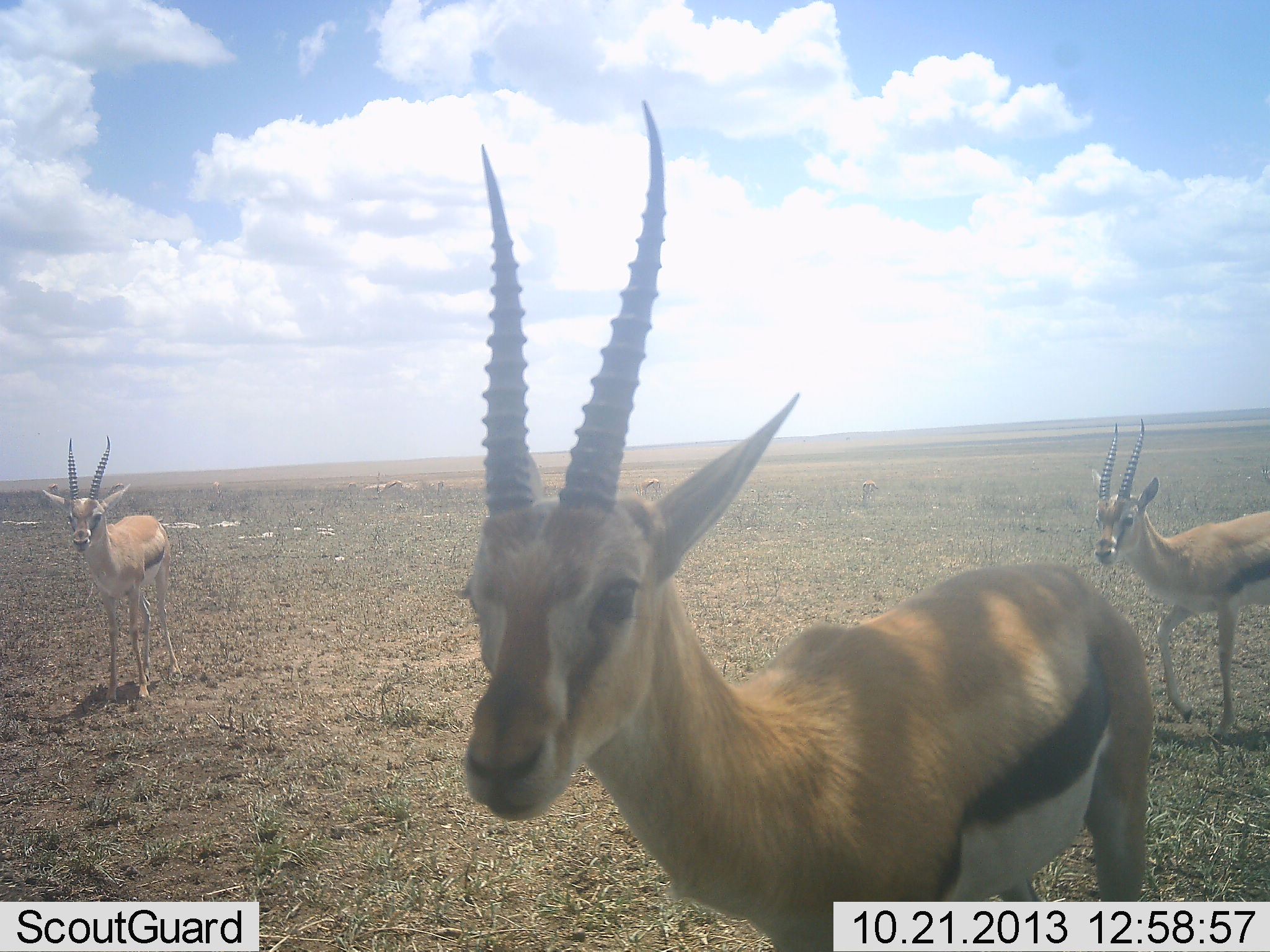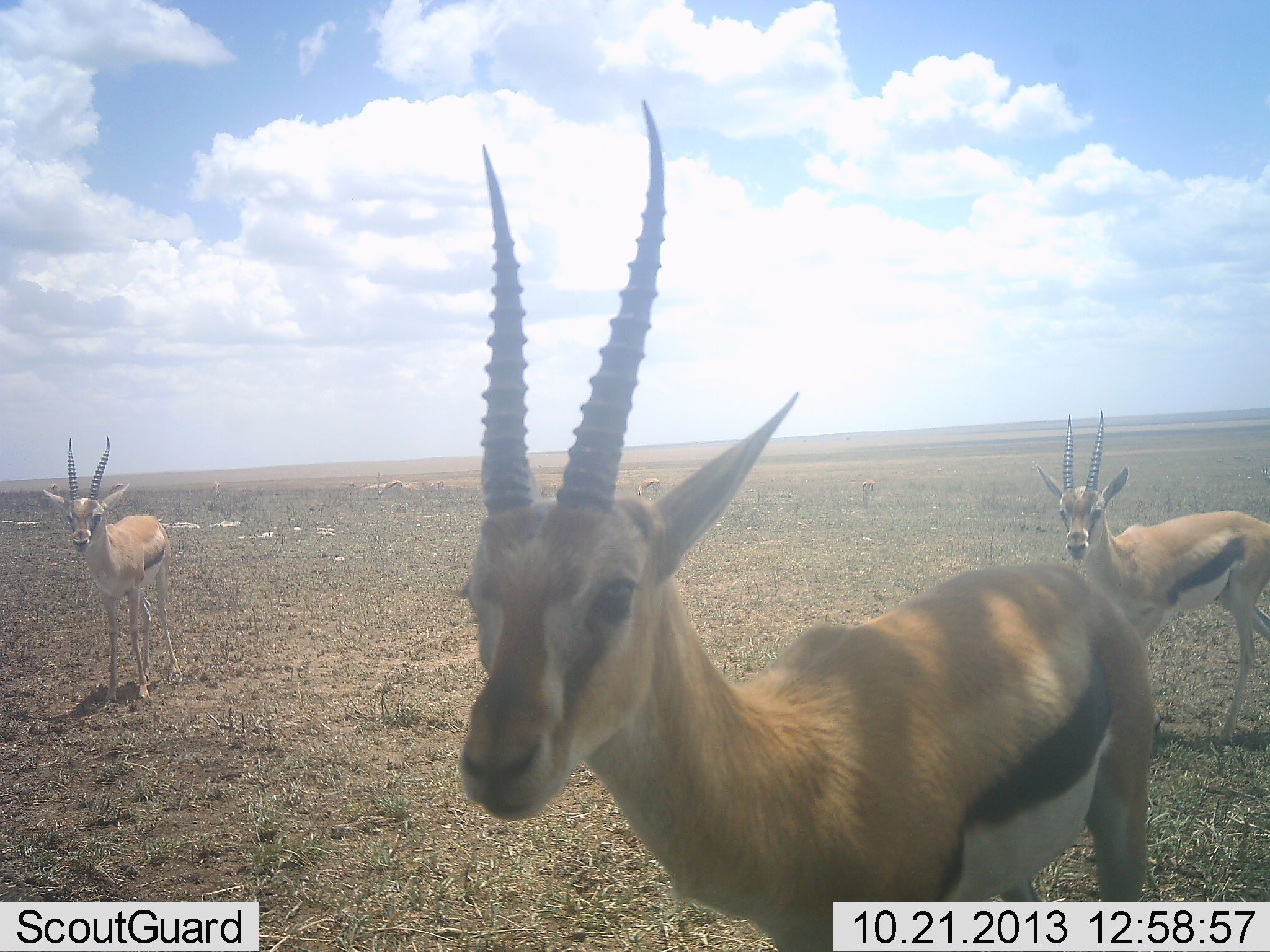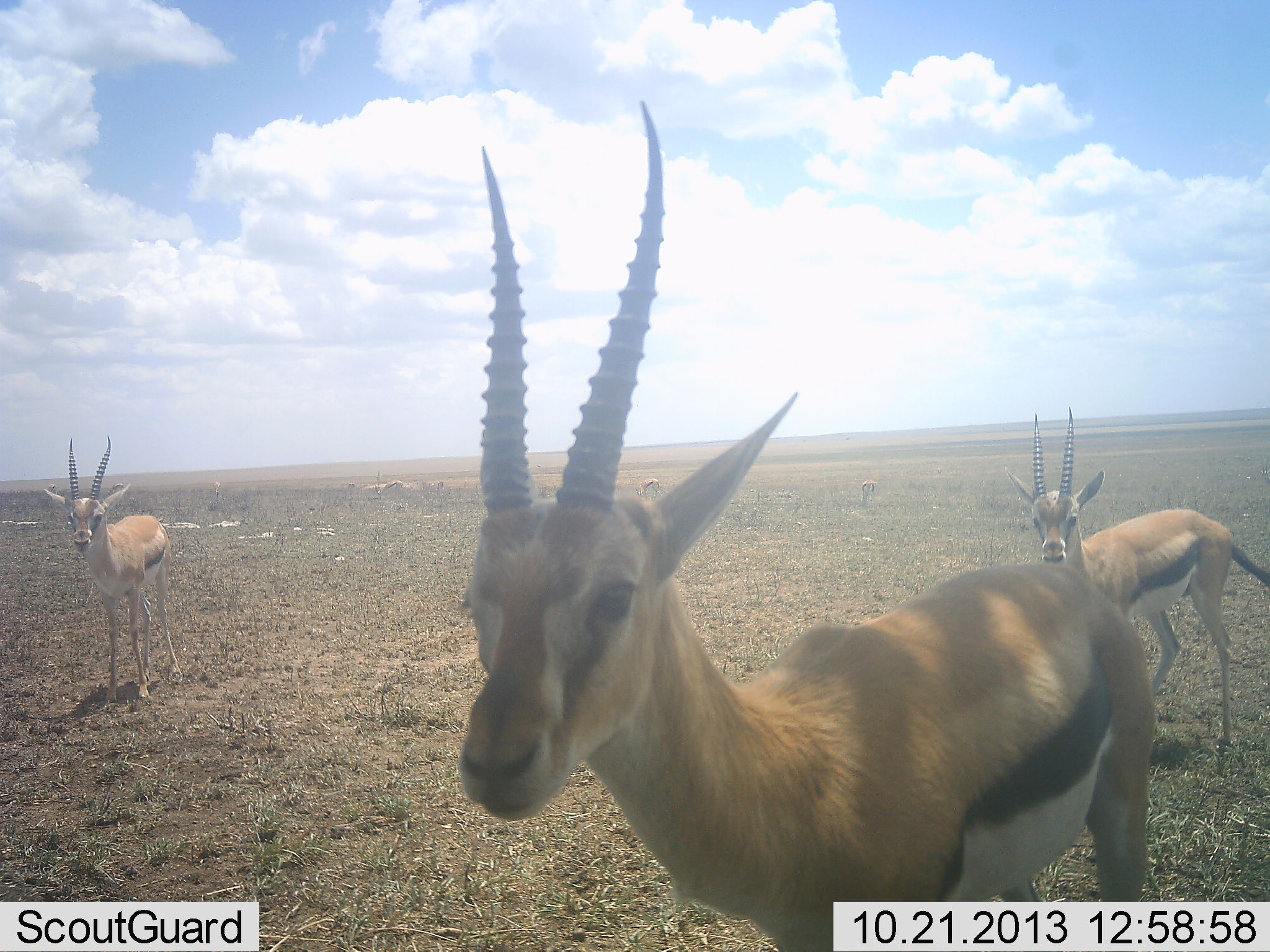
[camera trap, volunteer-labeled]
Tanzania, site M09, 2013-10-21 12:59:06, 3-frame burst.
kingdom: Animalia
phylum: Chordata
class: Mammalia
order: Artiodactyla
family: Bovidae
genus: Eudorcas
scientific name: Eudorcas thomsonii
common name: thomson's gazelle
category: gazellethomsons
Gazellethomsons (thomson's gazelle) (Eudorcas thomsonii), count 3. Behavior (volunteer vote fractions): standing 100%, resting 0%, moving 30%, interacting 0%. Young present (vote fraction): 10%. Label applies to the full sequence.